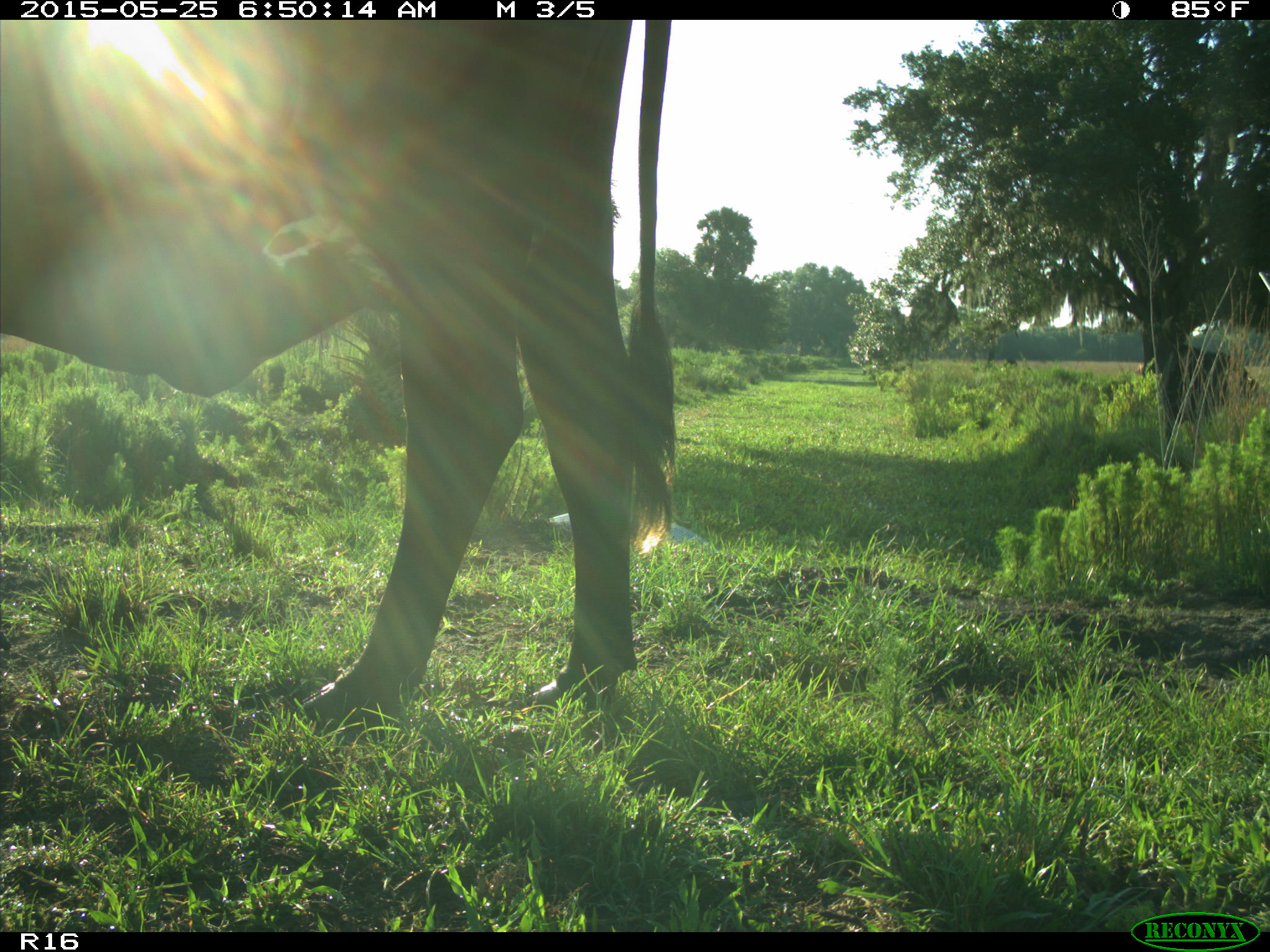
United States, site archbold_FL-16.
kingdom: Animalia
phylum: Chordata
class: Mammalia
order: Artiodactyla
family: Bovidae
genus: Bos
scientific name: Bos taurus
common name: domestic cow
Bos taurus (domestic cow).